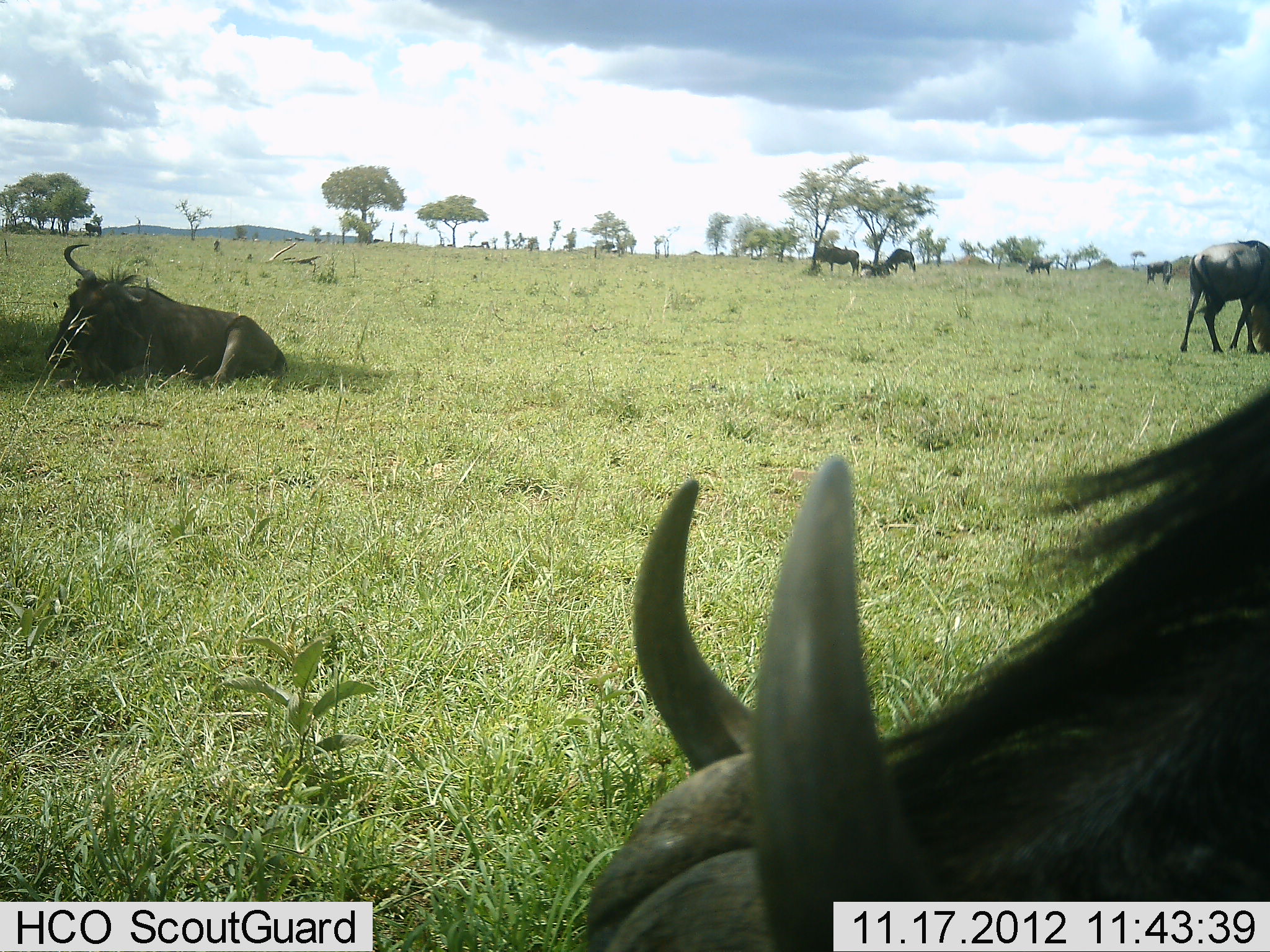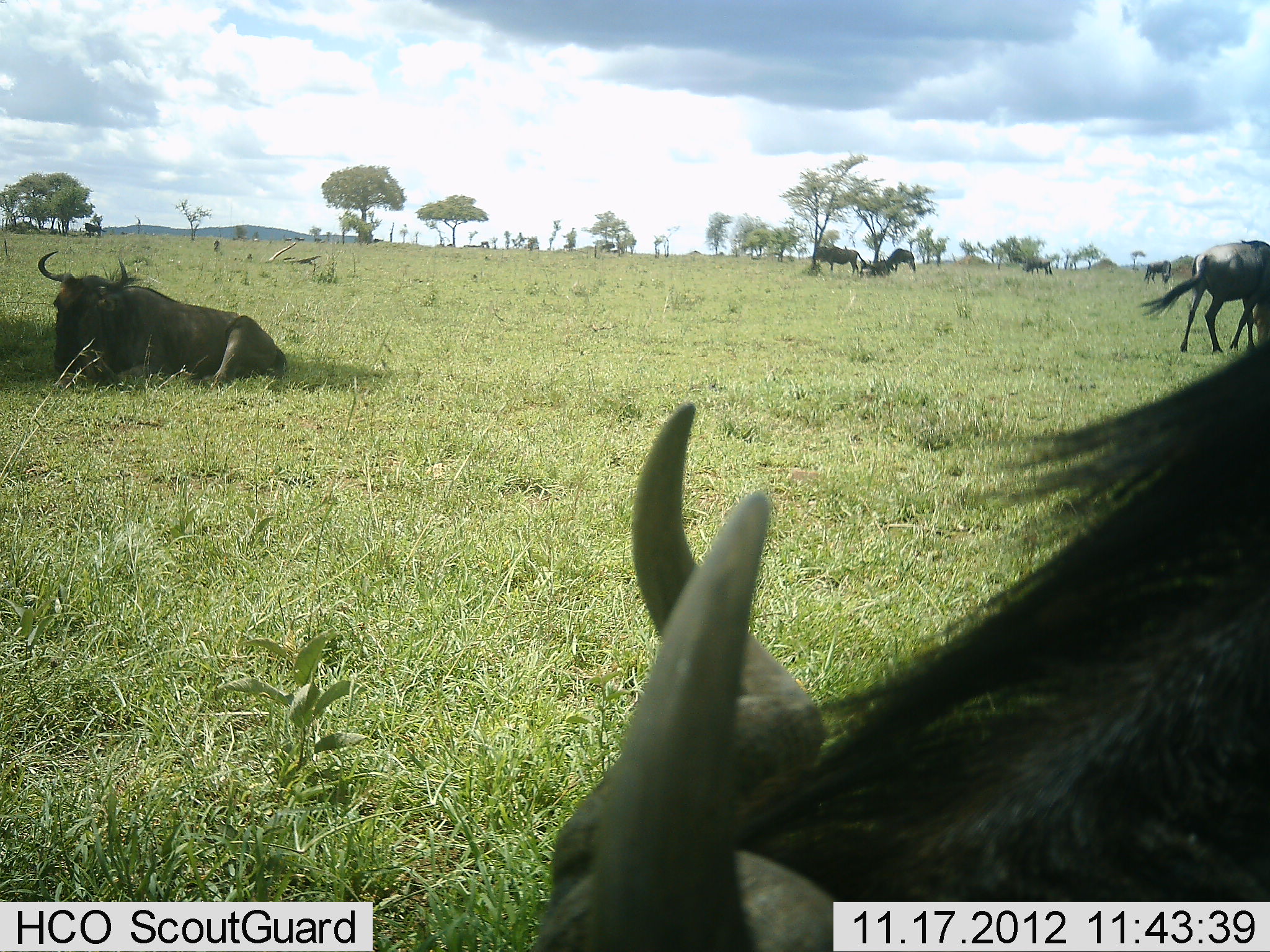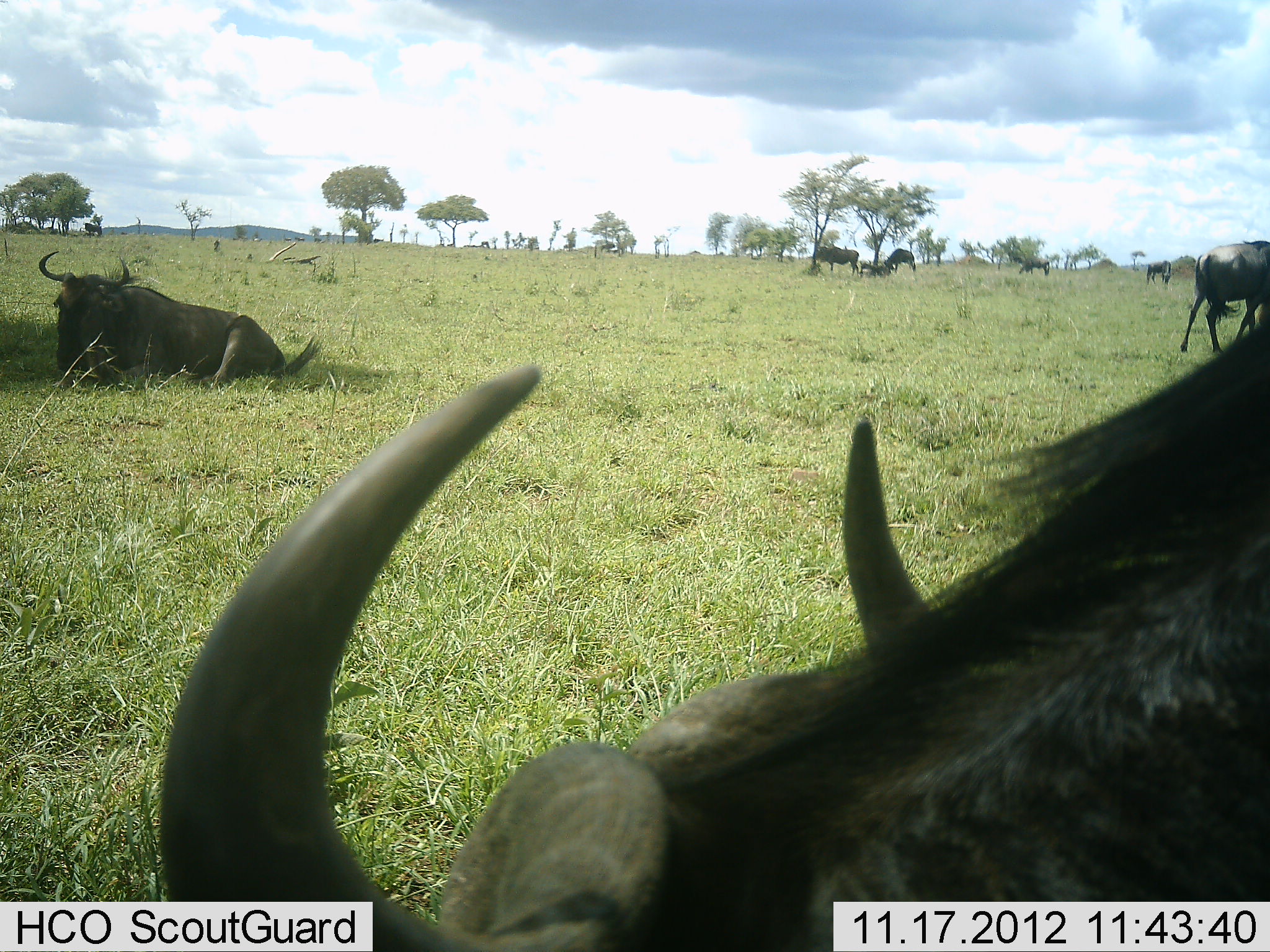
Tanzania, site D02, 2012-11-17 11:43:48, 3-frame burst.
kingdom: Animalia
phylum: Chordata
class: Mammalia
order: Artiodactyla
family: Bovidae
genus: Connochaetes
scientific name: Connochaetes taurinus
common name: blue wildebeest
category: wildebeest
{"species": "wildebeest (blue wildebeest) (Connochaetes taurinus)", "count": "8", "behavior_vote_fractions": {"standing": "60%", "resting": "100%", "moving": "20%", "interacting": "0%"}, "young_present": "0%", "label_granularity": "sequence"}